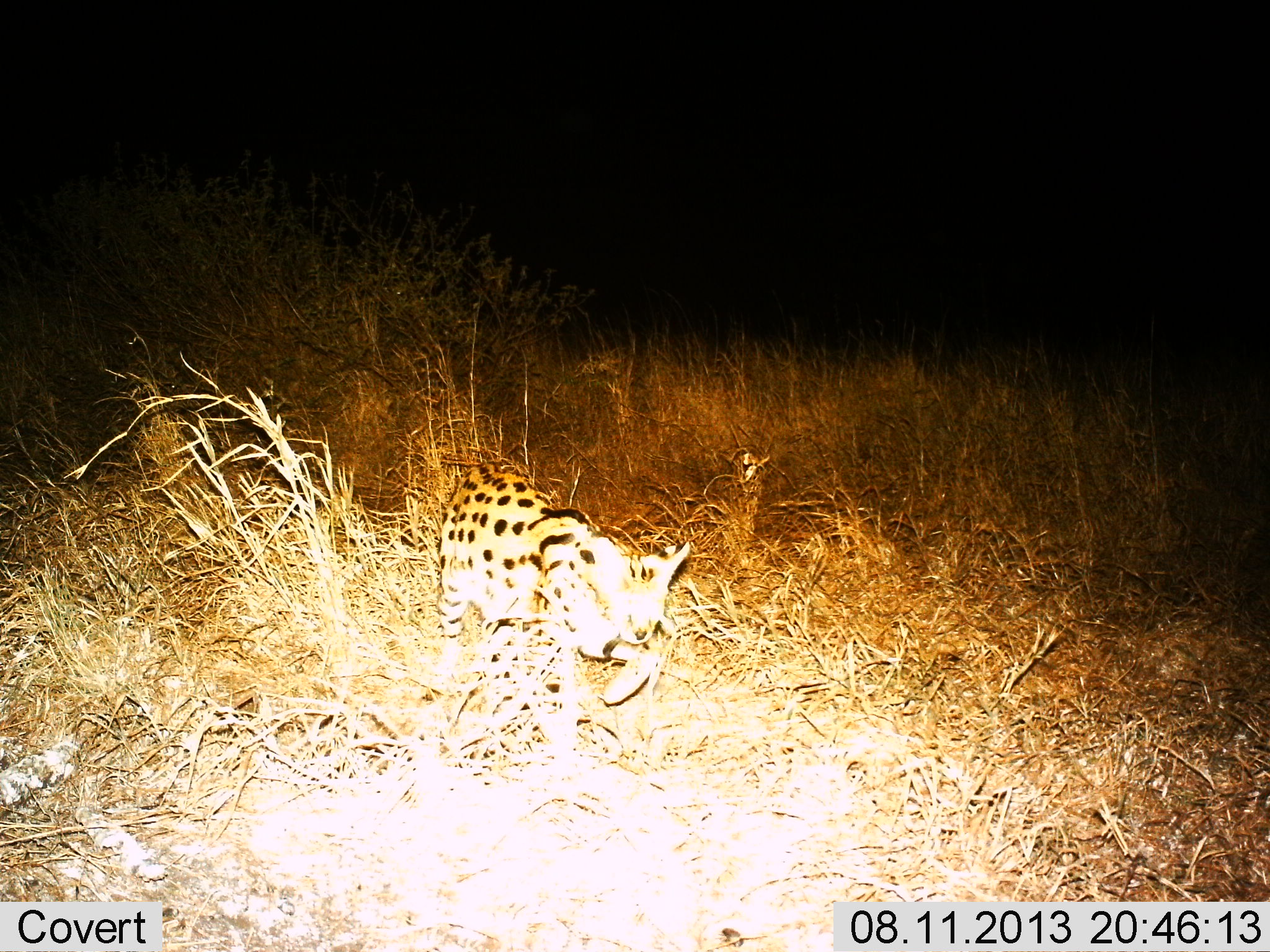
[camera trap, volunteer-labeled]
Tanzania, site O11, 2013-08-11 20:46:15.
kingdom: Animalia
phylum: Chordata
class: Mammalia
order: Carnivora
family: Felidae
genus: Leptailurus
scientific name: Leptailurus serval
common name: serval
Serval (Leptailurus serval), count 1. Behavior (volunteer vote fractions): standing 5%, resting 0%, moving 91%, interacting 0%. Young present (vote fraction): 0%. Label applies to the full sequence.